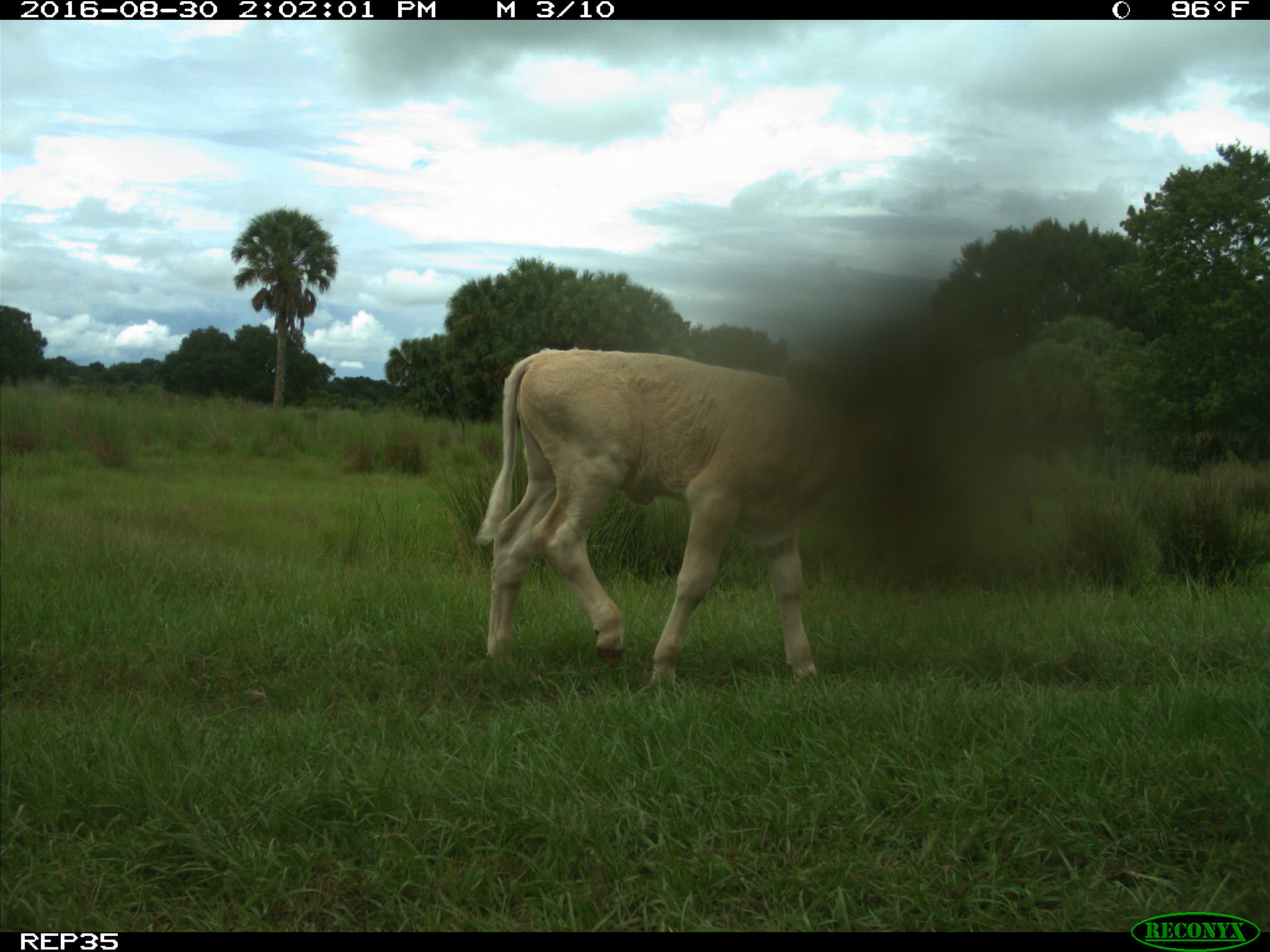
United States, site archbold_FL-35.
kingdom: Animalia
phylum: Chordata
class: Mammalia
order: Artiodactyla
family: Bovidae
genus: Bos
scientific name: Bos taurus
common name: domestic cow